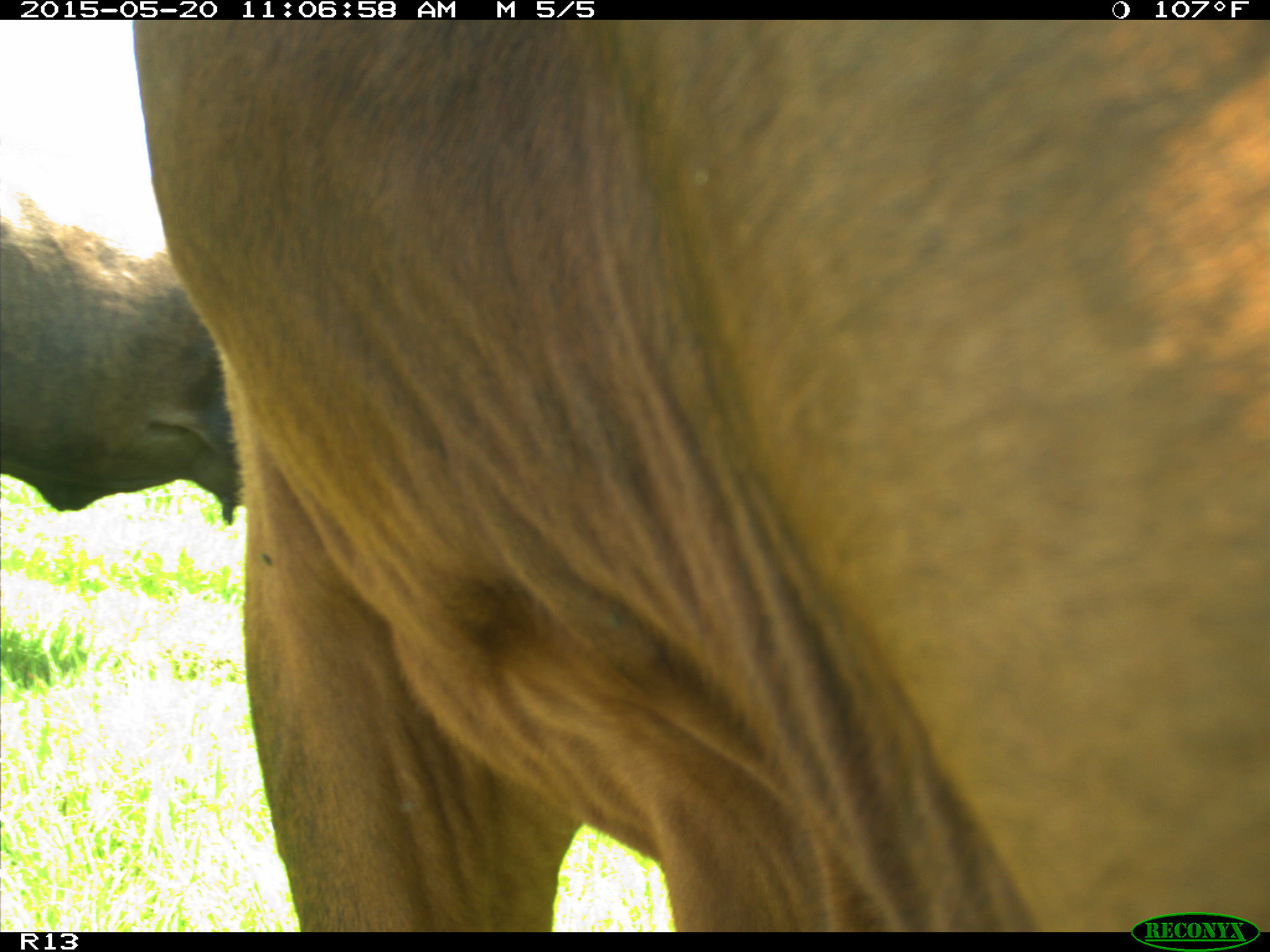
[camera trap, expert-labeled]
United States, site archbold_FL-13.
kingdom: Animalia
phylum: Chordata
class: Mammalia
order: Artiodactyla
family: Bovidae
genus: Bos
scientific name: Bos taurus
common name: domestic cow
Bos taurus (domestic cow).